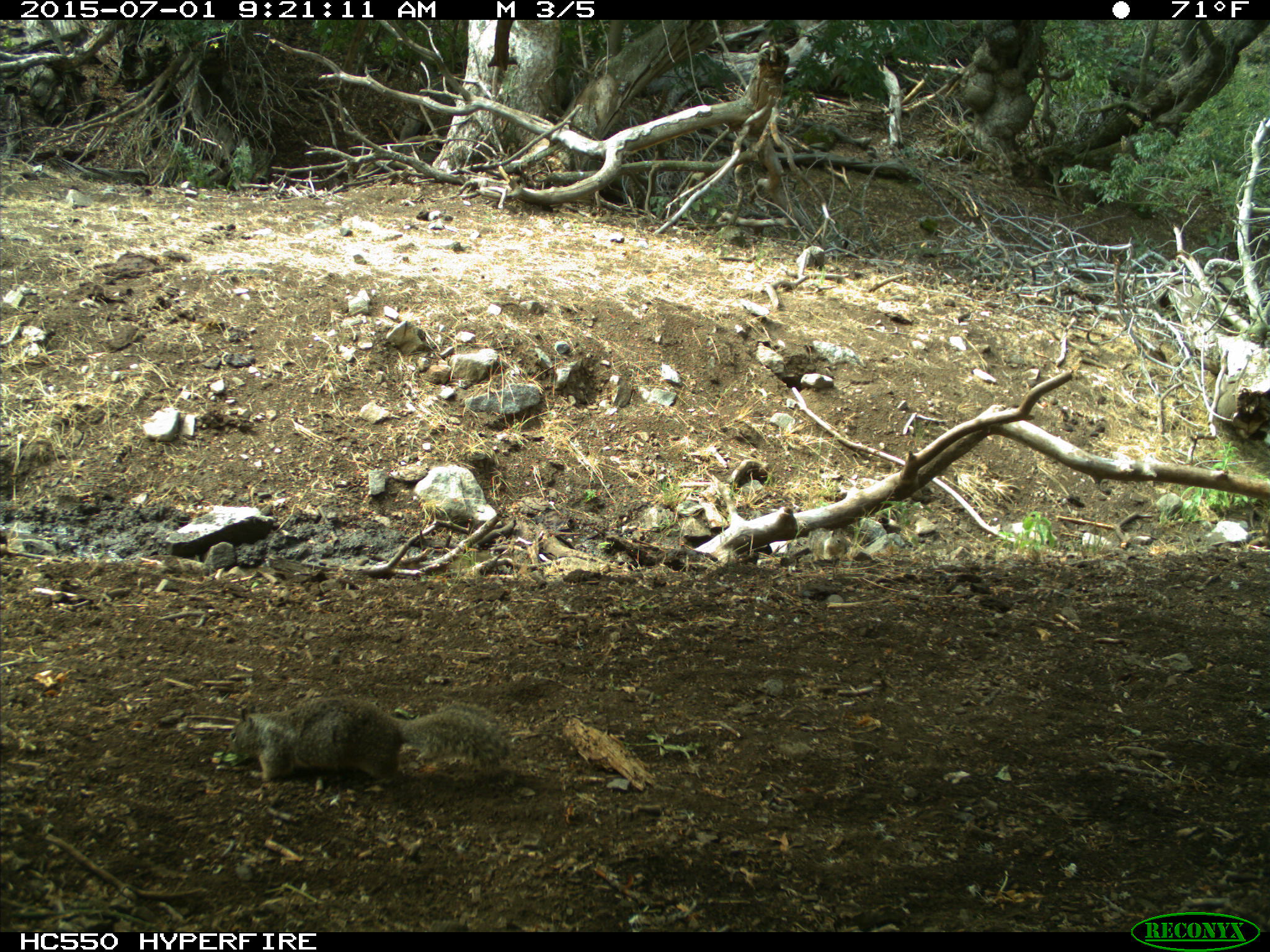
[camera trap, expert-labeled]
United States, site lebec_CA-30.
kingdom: Animalia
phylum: Chordata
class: Mammalia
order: Rodentia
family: Sciuridae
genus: Otospermophilus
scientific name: Otospermophilus beecheyi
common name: california ground squirrel